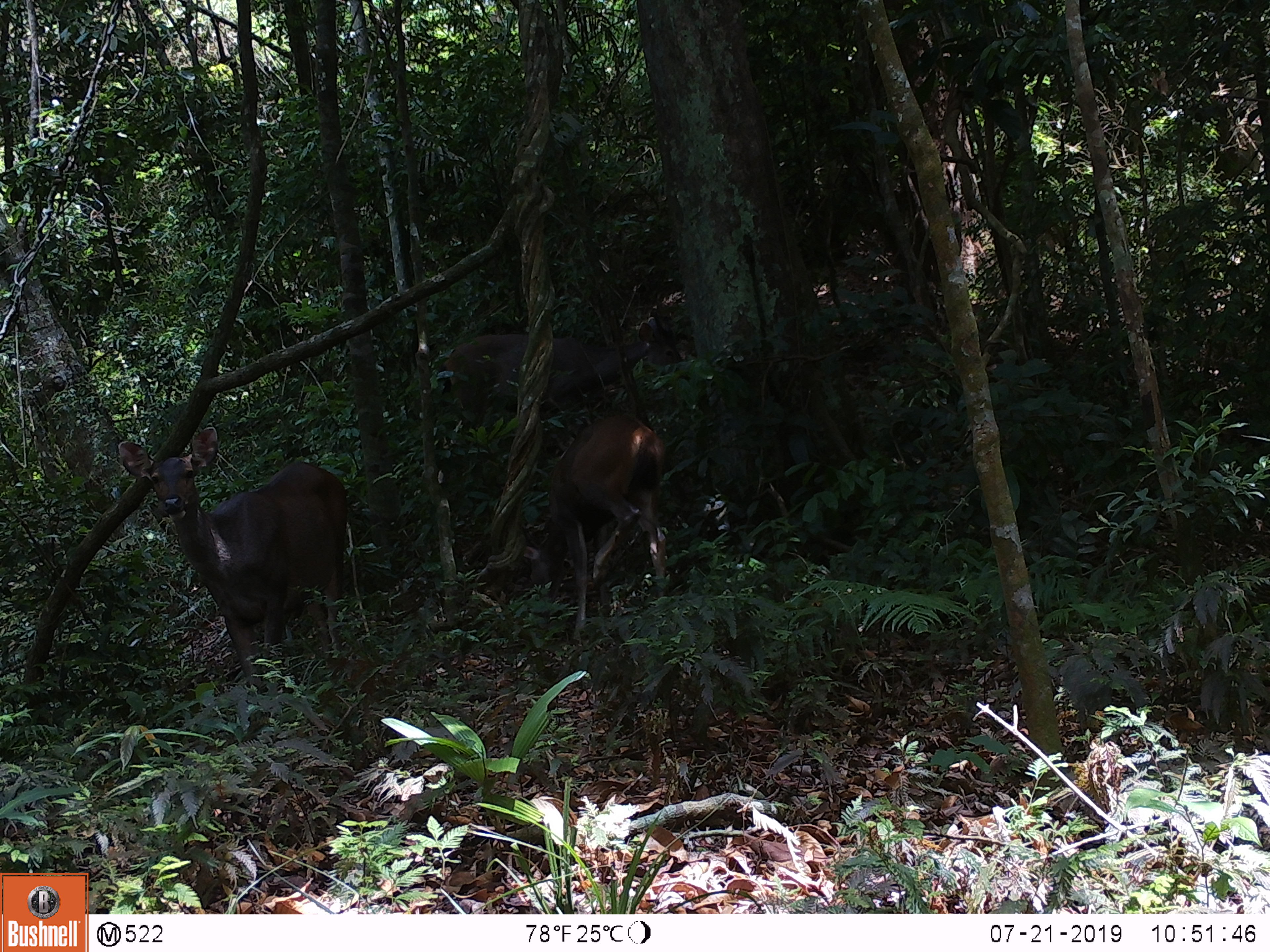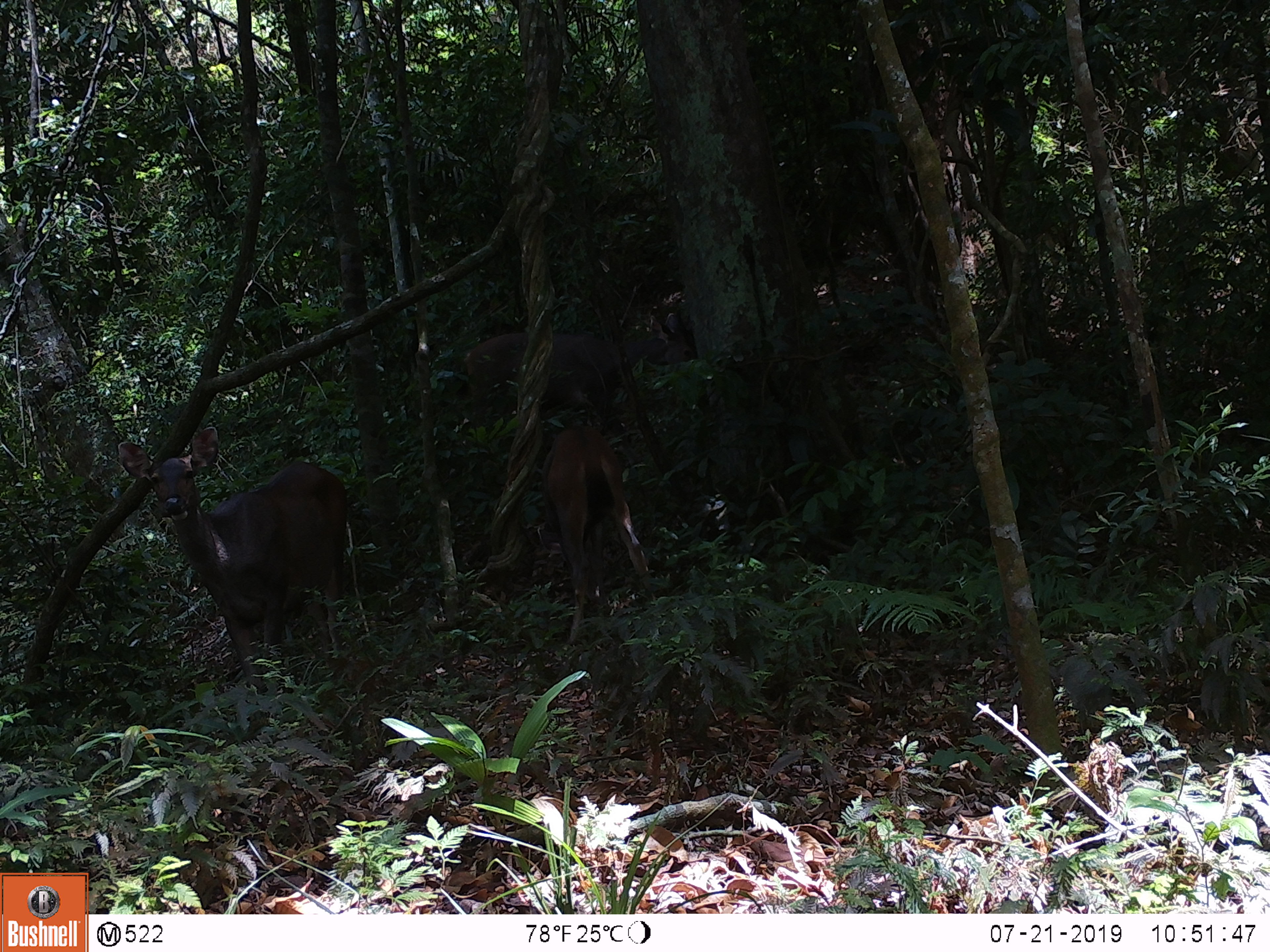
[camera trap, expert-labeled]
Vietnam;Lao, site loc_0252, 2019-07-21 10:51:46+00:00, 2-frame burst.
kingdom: Animalia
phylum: Chordata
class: Mammalia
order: Artiodactyla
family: Cervidae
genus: Rusa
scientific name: Rusa unicolor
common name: sambar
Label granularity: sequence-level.